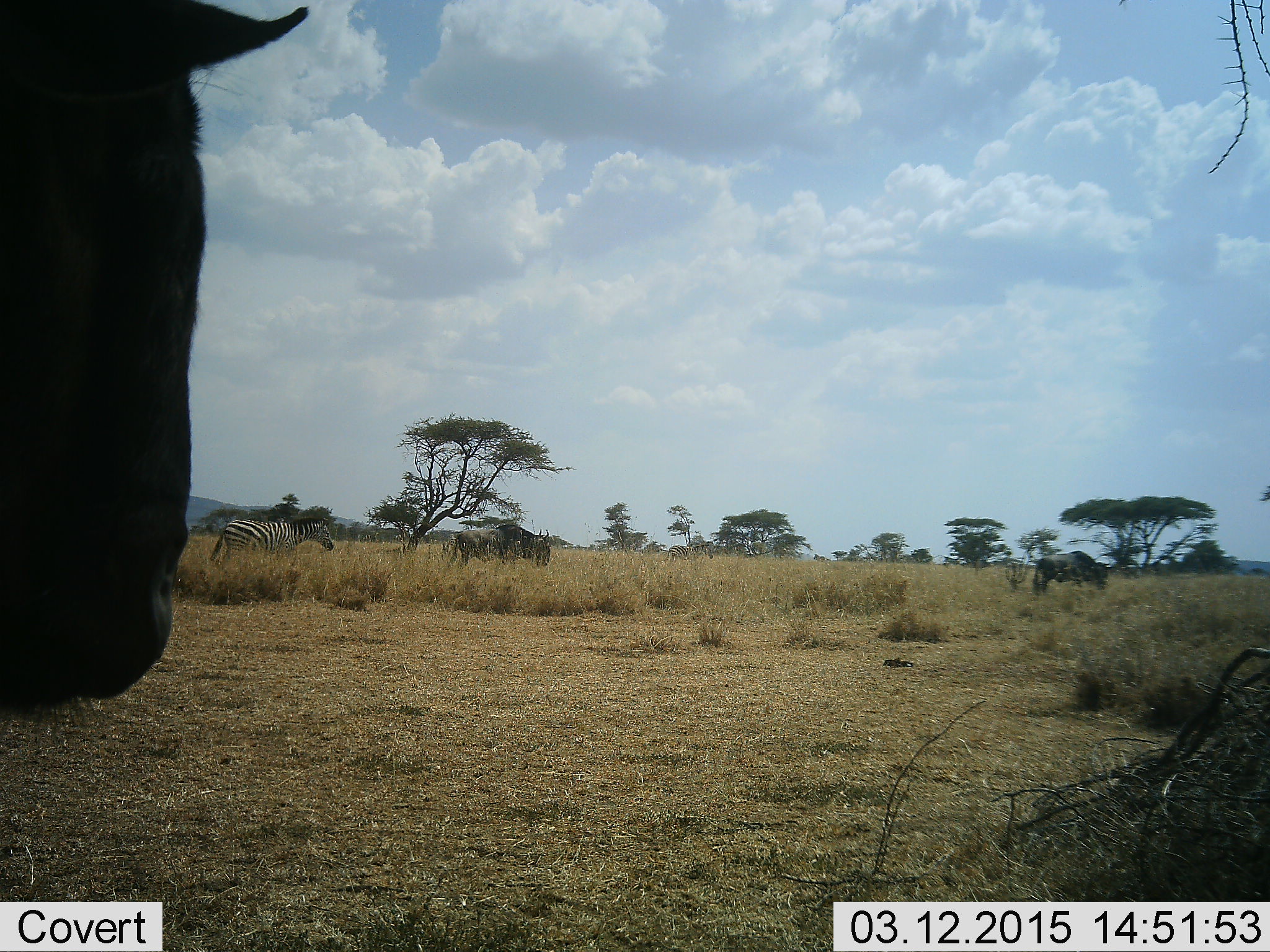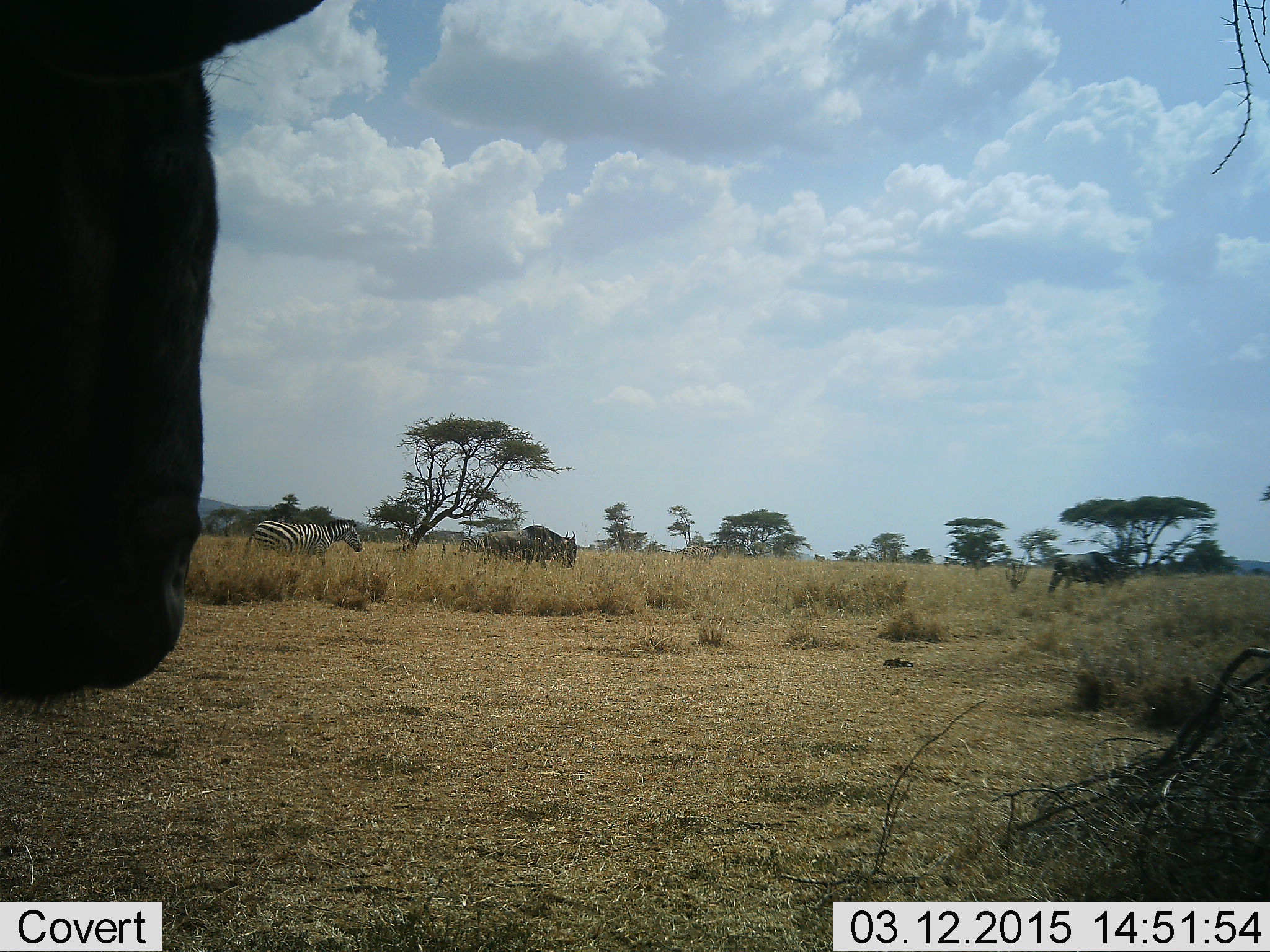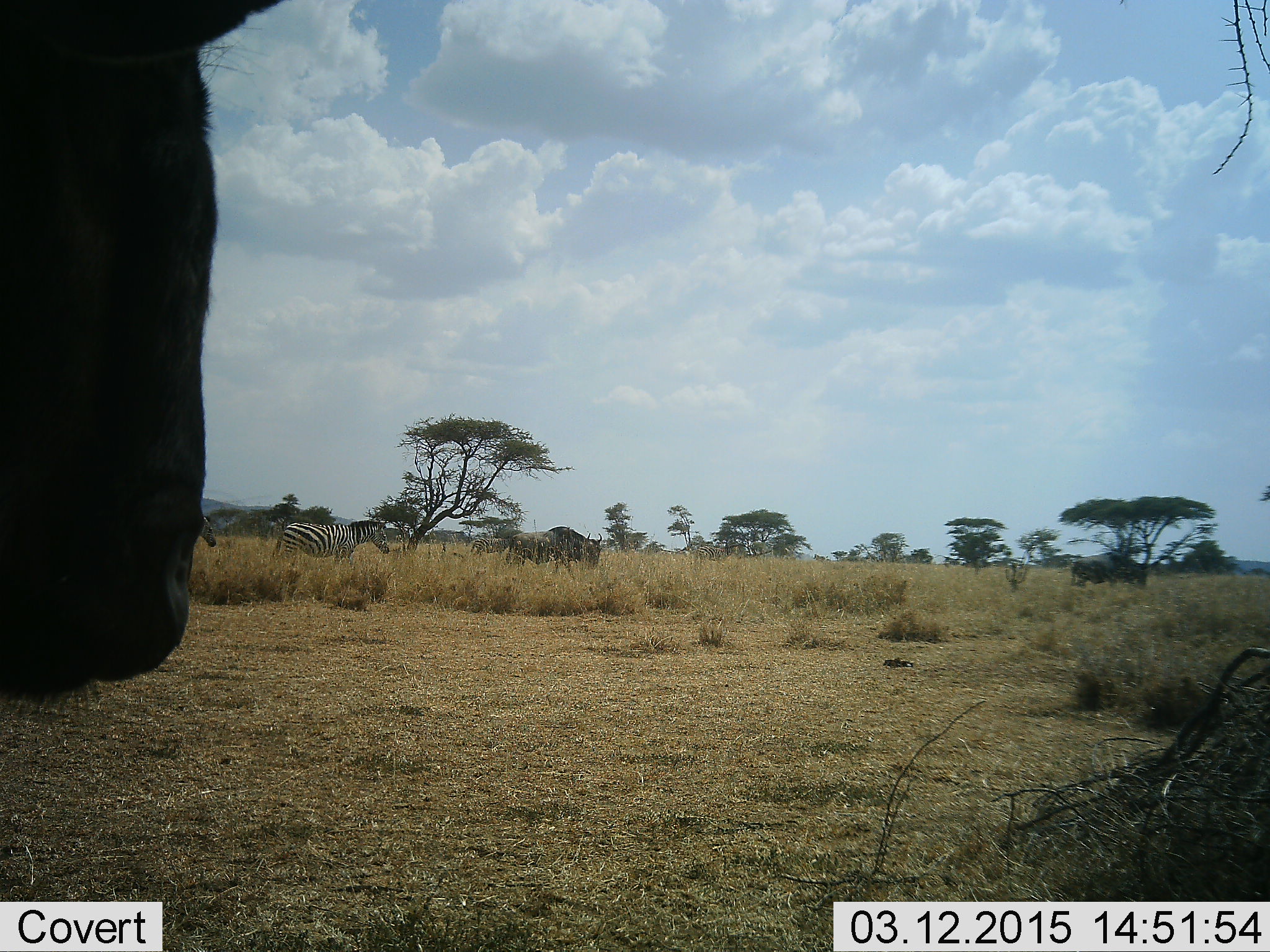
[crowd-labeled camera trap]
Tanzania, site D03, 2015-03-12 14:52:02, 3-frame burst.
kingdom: Animalia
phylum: Chordata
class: Mammalia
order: Artiodactyla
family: Bovidae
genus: Connochaetes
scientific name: Connochaetes taurinus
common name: blue wildebeest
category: wildebeest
Wildebeest (blue wildebeest) (Connochaetes taurinus), count 3. Behavior (volunteer vote fractions): standing 64%, resting 0%, moving 82%, interacting 0%. Young present (vote fraction): 0%. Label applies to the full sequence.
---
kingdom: Animalia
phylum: Chordata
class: Mammalia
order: Perissodactyla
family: Equidae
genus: Equus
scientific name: Equus quagga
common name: plains zebra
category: zebra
Zebra (plains zebra) (Equus quagga), count 2. Behavior (volunteer vote fractions): standing 0%, resting 0%, moving 100%, interacting 0%. Young present (vote fraction): 0%. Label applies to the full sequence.